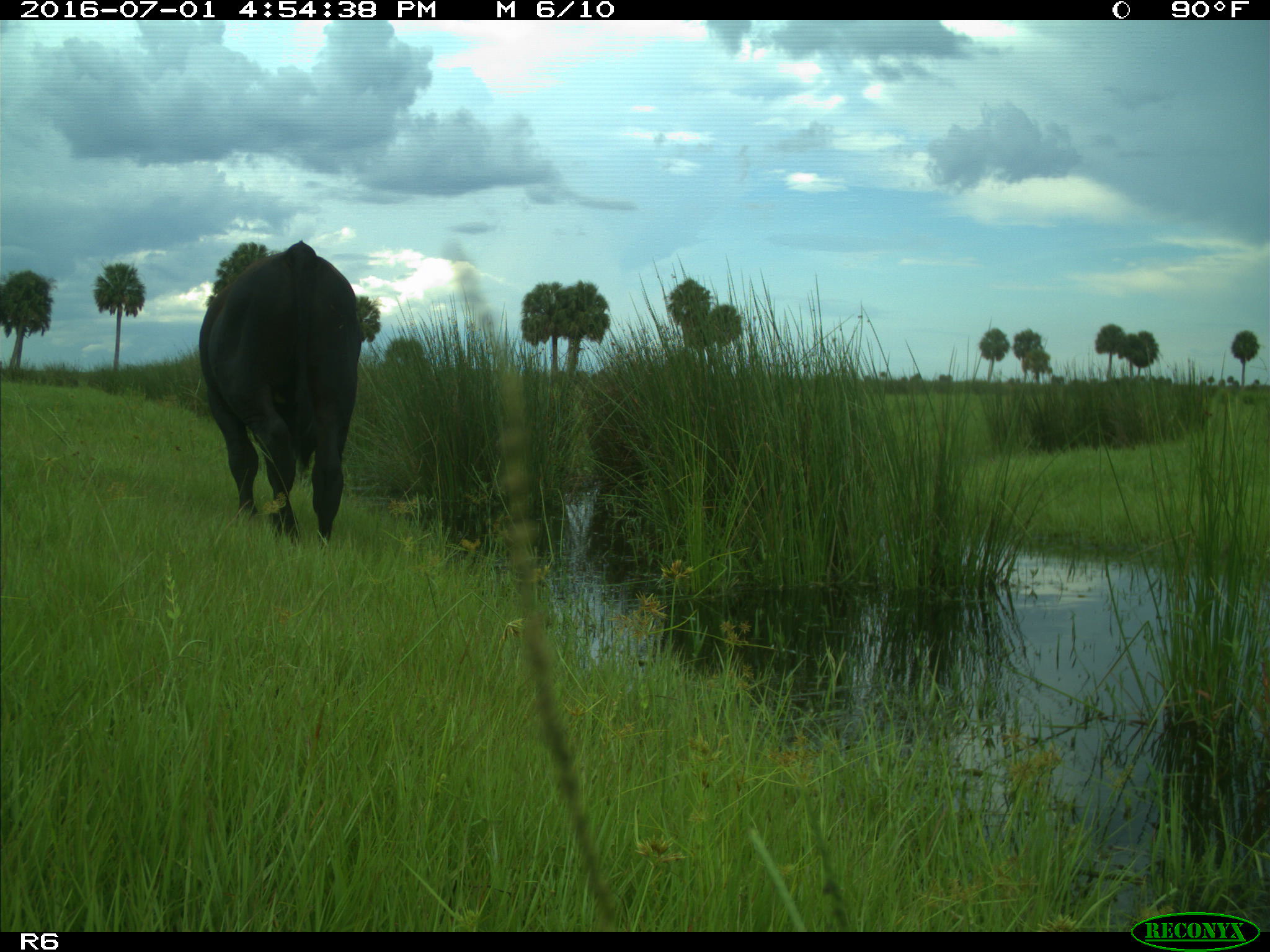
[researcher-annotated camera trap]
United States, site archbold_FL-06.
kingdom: Animalia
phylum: Chordata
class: Mammalia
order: Artiodactyla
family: Bovidae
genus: Bos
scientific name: Bos taurus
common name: domestic cow